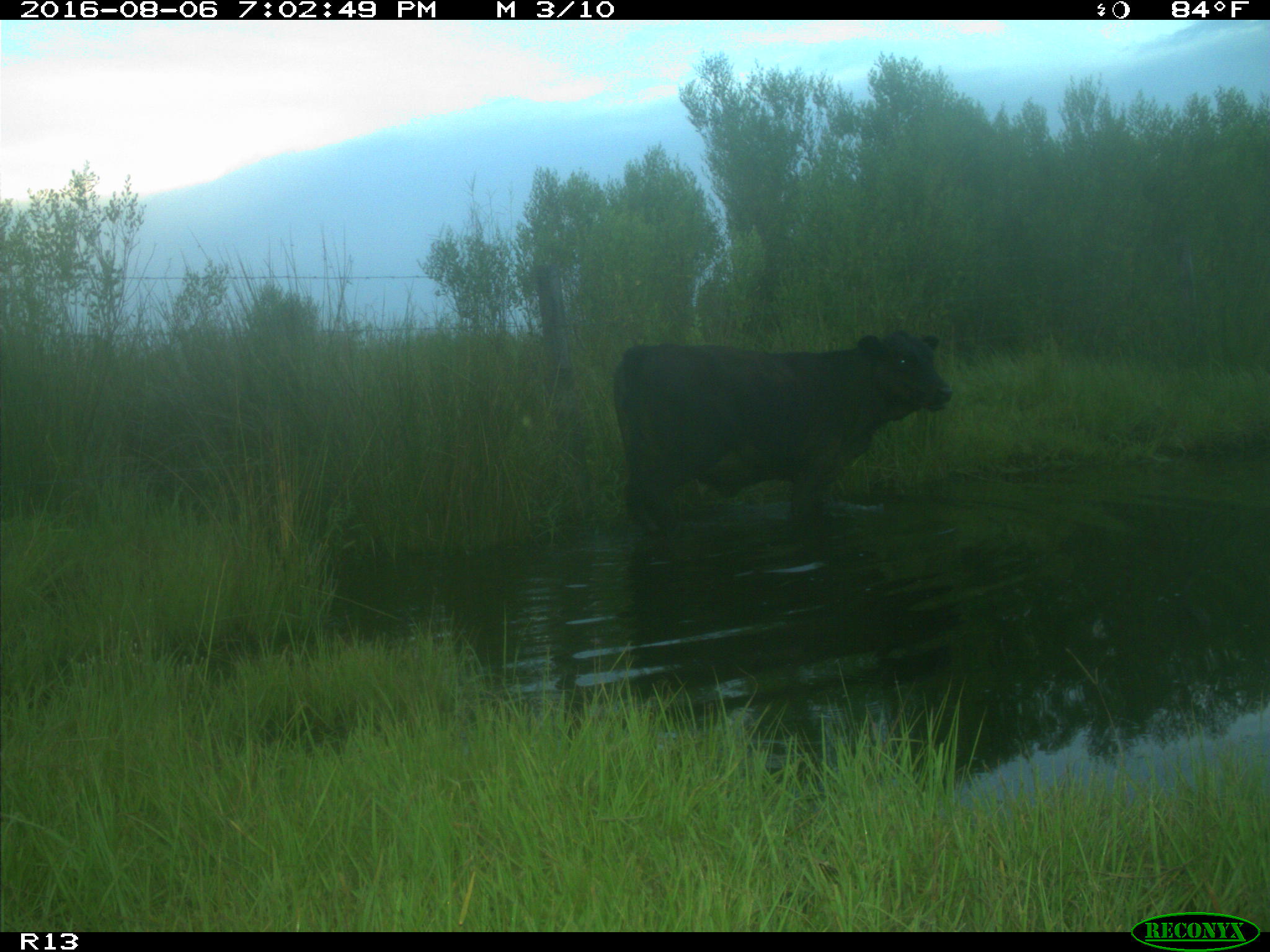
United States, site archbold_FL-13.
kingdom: Animalia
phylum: Chordata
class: Mammalia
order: Artiodactyla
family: Bovidae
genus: Bos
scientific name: Bos taurus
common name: domestic cow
Bos taurus (domestic cow).